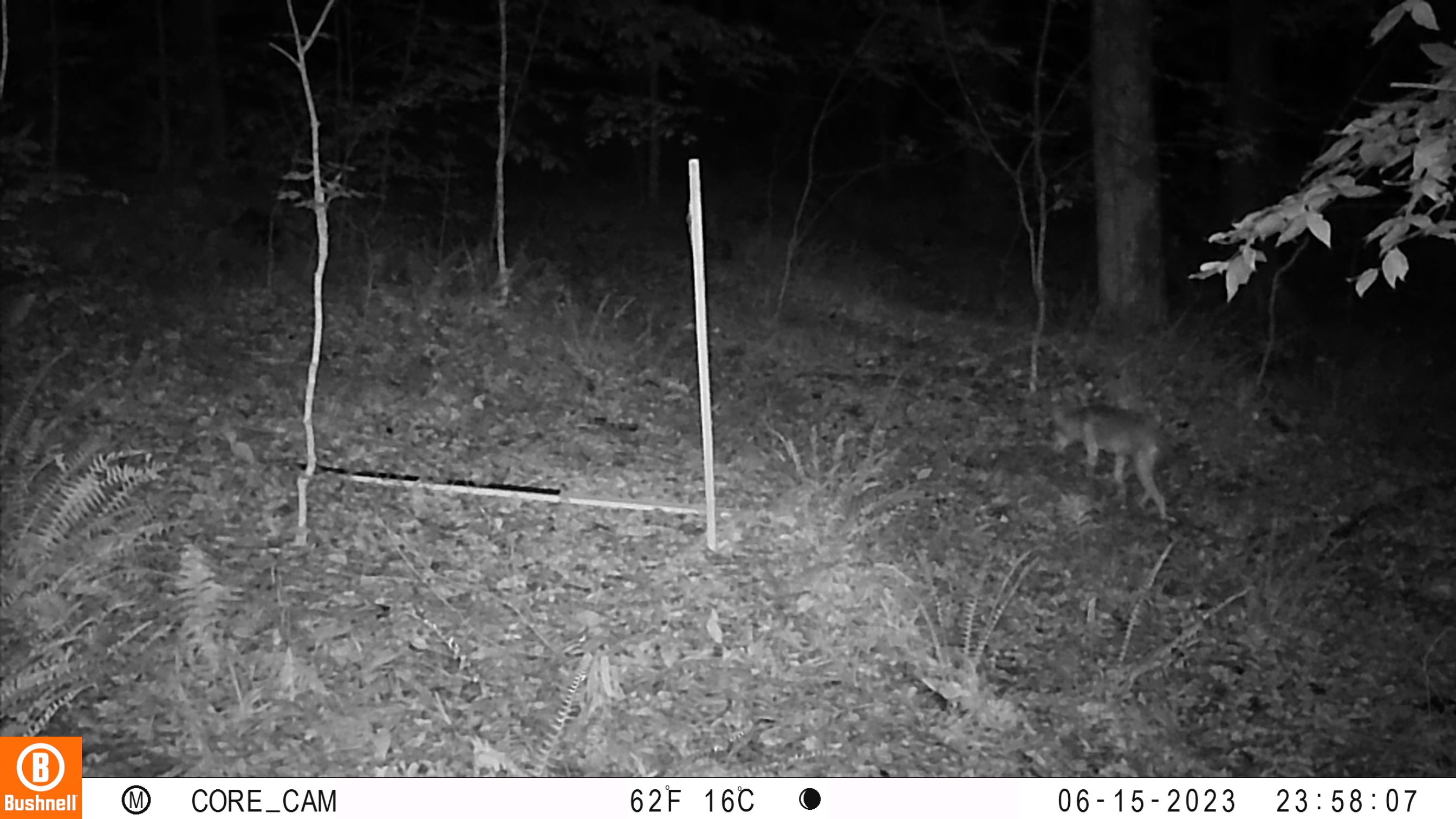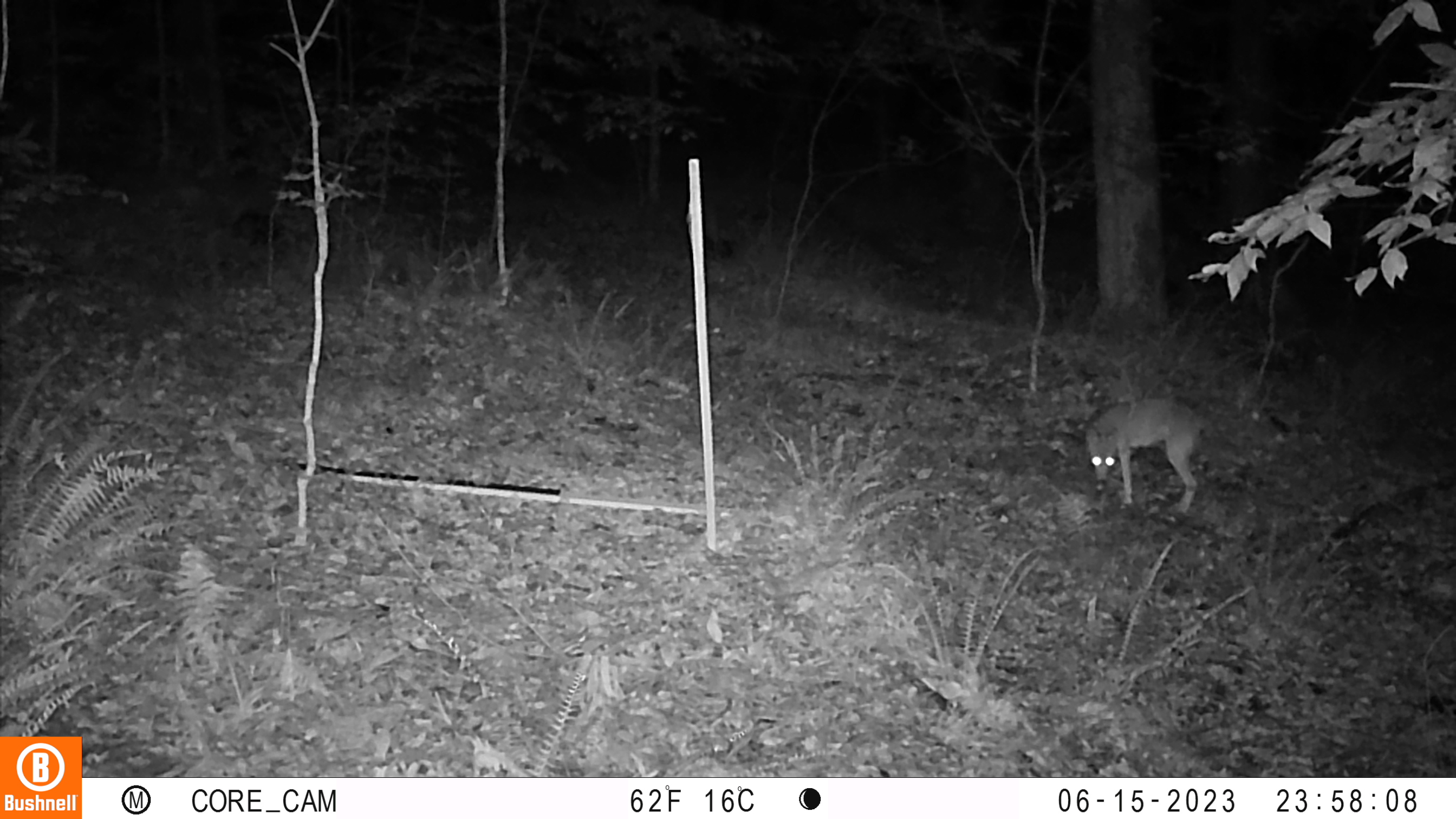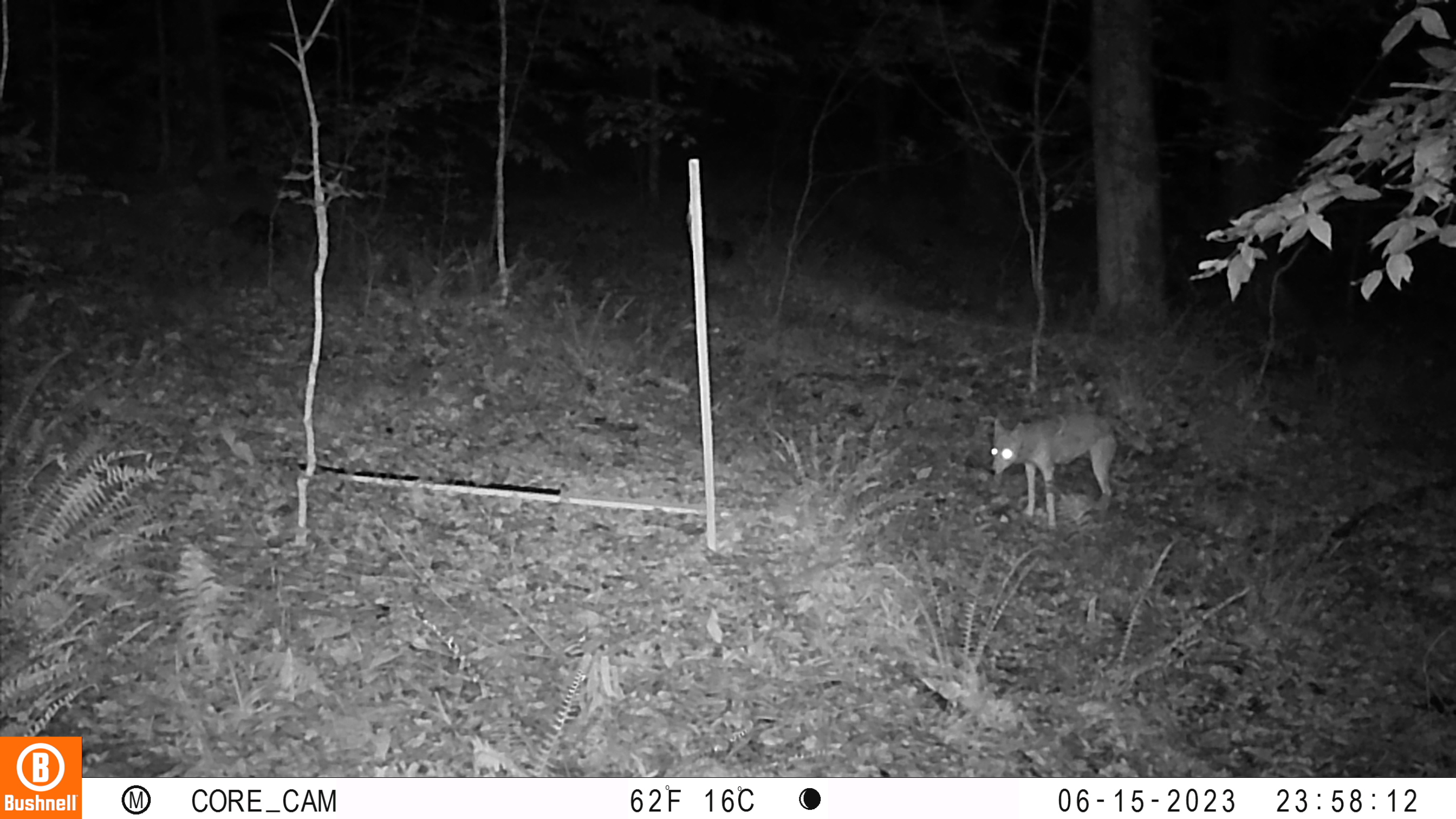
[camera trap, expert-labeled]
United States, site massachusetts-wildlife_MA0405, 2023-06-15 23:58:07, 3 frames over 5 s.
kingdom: Animalia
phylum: Chordata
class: Mammalia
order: Artiodactyla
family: Cervidae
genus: Odocoileus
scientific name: Odocoileus virginianus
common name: white-tailed deer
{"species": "white-tailed deer (Odocoileus virginianus)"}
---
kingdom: Animalia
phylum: Chordata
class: Mammalia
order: Carnivora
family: Procyonidae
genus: Procyon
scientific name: Procyon lotor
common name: raccoon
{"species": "raccoon (Procyon lotor)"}